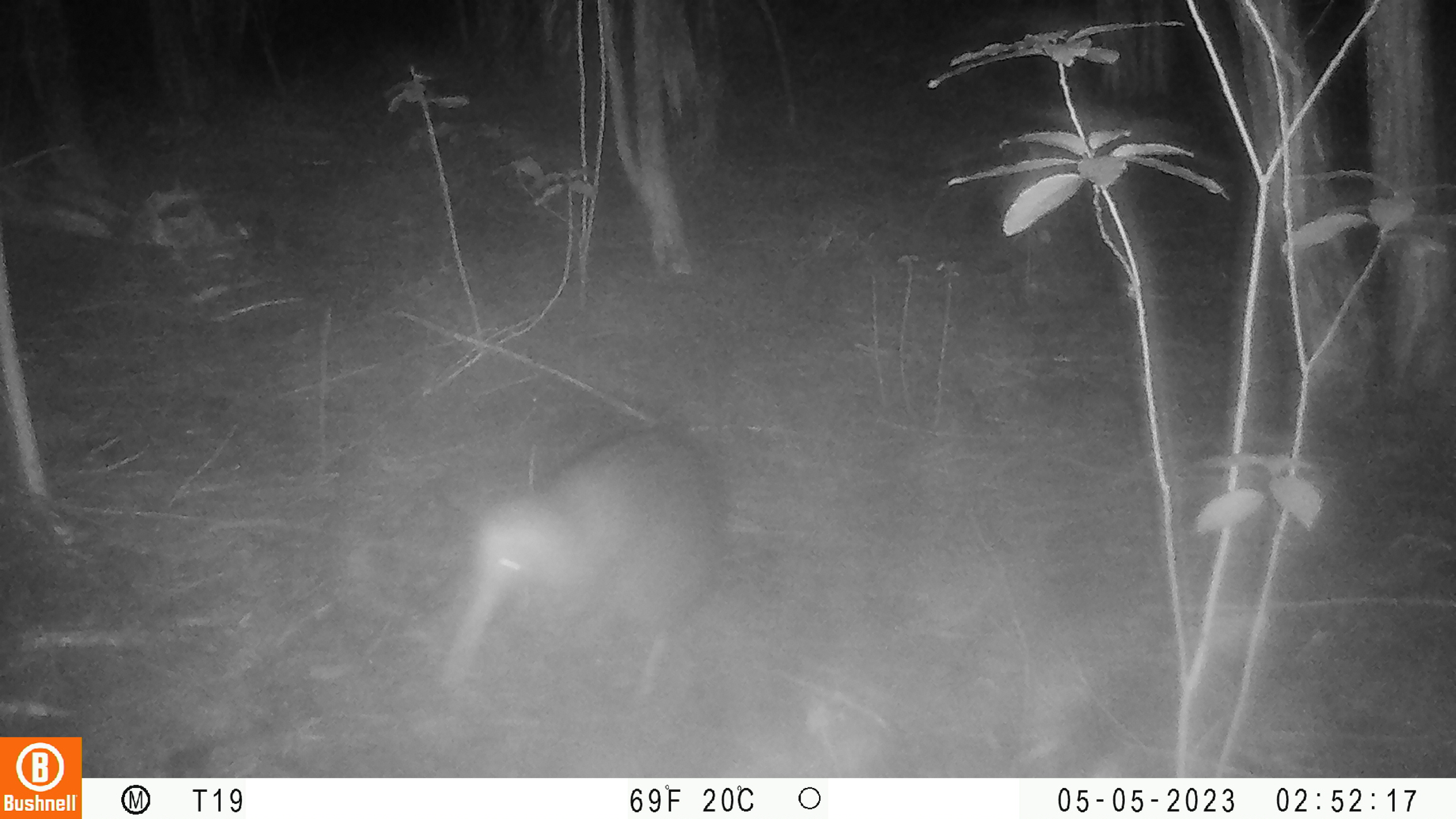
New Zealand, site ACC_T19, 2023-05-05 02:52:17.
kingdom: Animalia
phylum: Chordata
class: Aves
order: Apterygiformes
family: Apterygidae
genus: Apteryx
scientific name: Apteryx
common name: kiwi